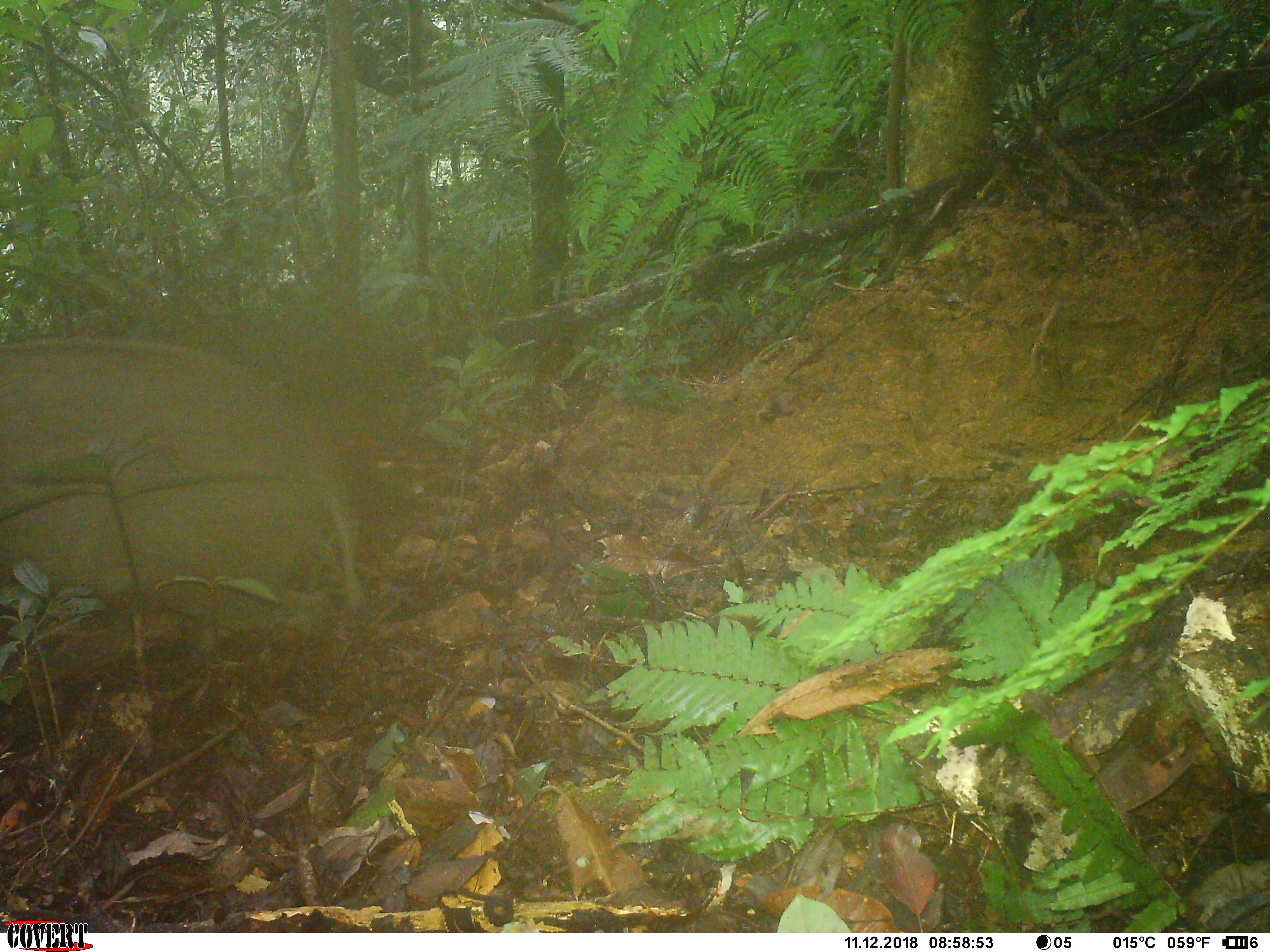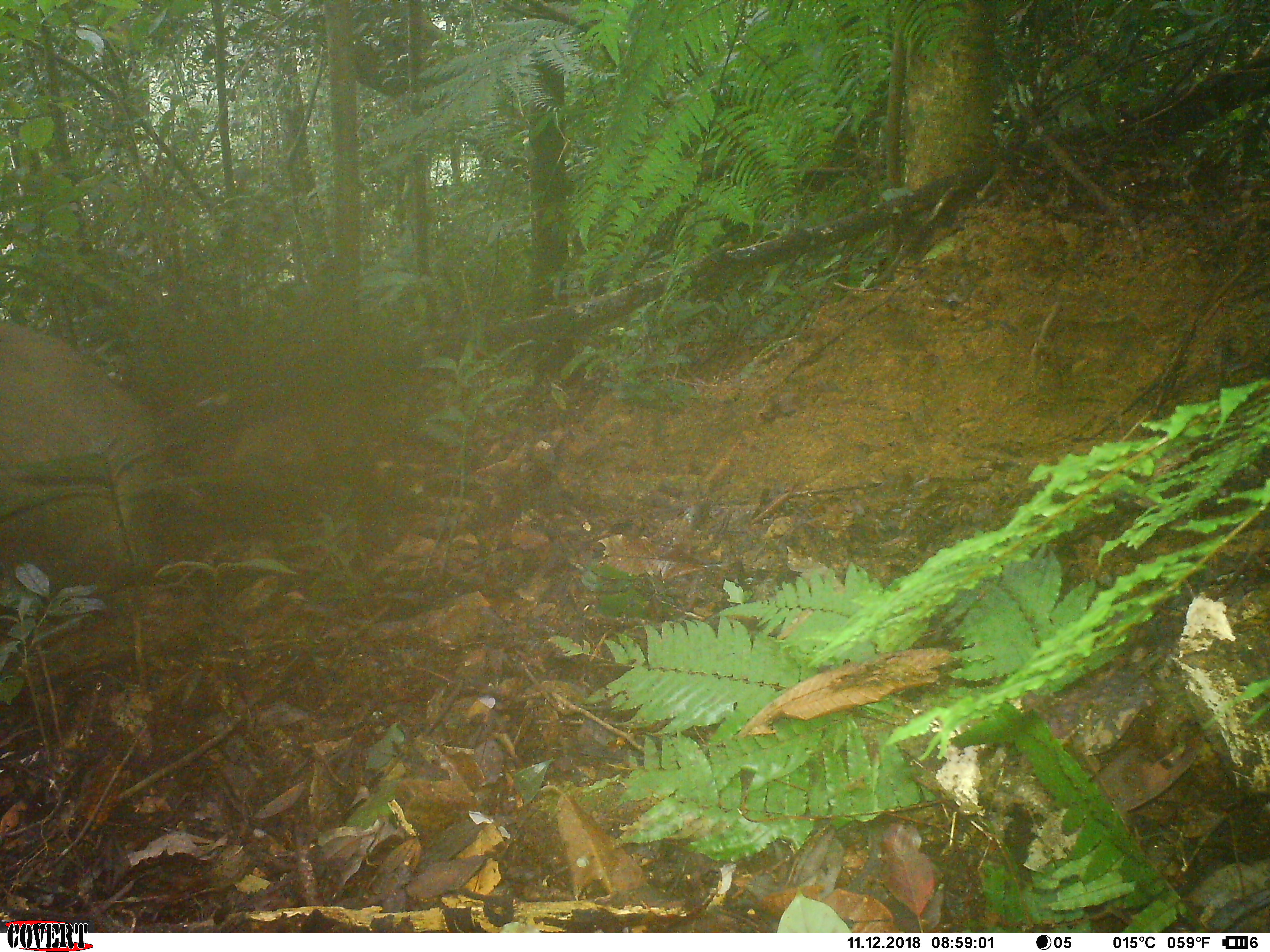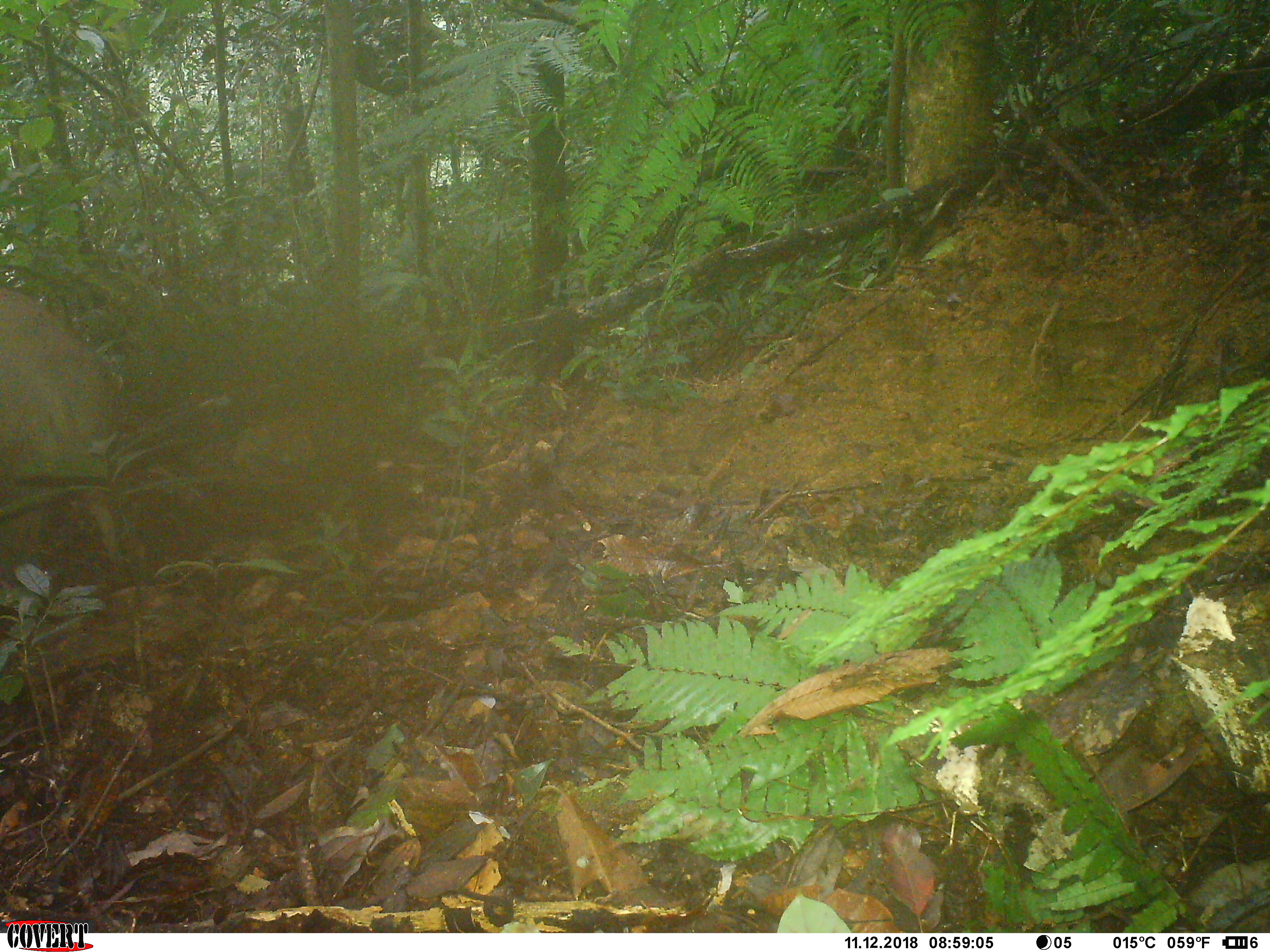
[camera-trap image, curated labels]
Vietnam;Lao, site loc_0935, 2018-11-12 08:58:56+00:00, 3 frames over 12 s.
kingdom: Animalia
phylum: Chordata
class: Mammalia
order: Artiodactyla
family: Suidae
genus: Sus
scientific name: Sus scrofa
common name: eurasian wild pig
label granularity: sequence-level